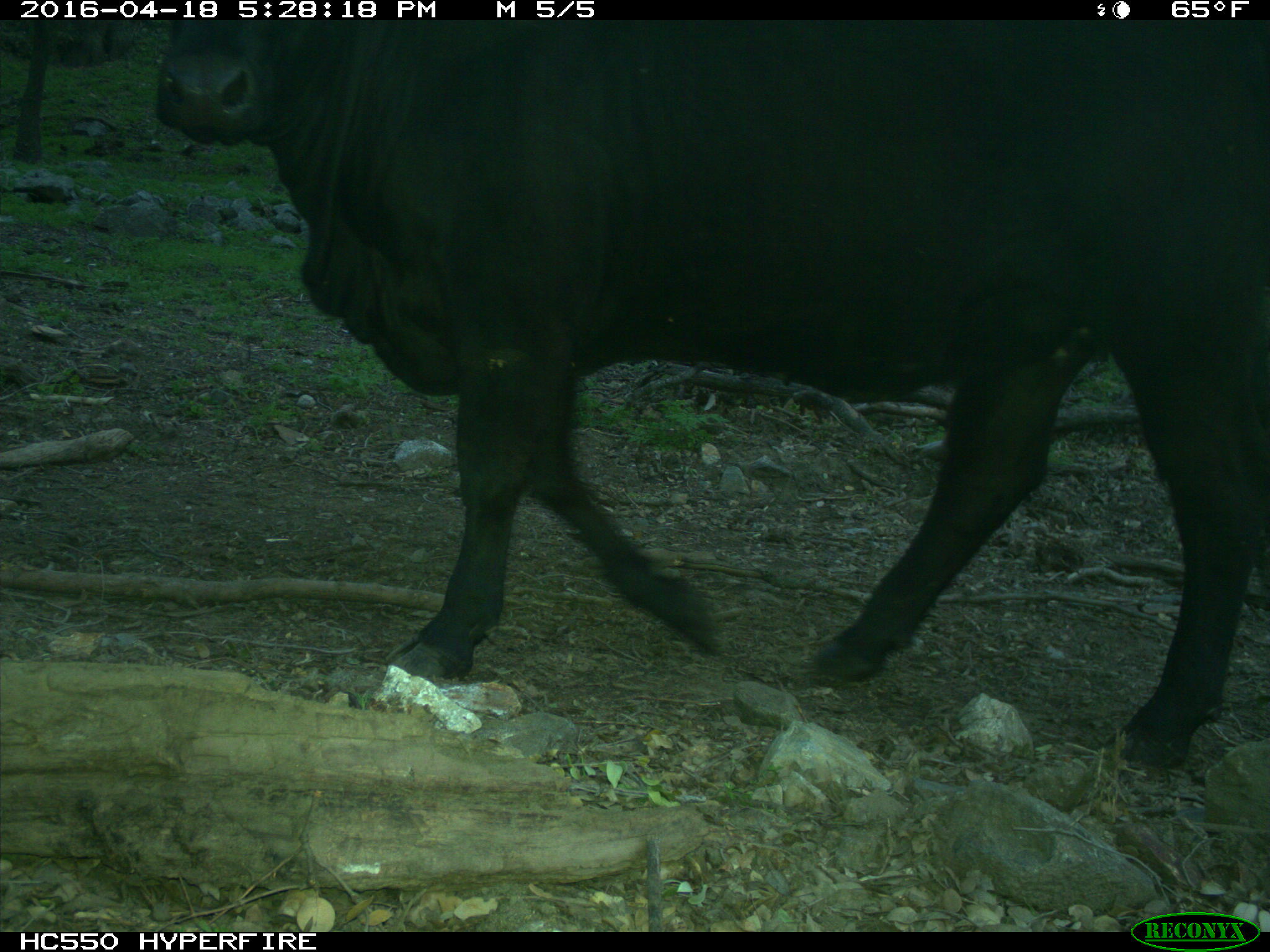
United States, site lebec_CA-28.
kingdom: Animalia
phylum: Chordata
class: Mammalia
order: Artiodactyla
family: Bovidae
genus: Bos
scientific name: Bos taurus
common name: domestic cow